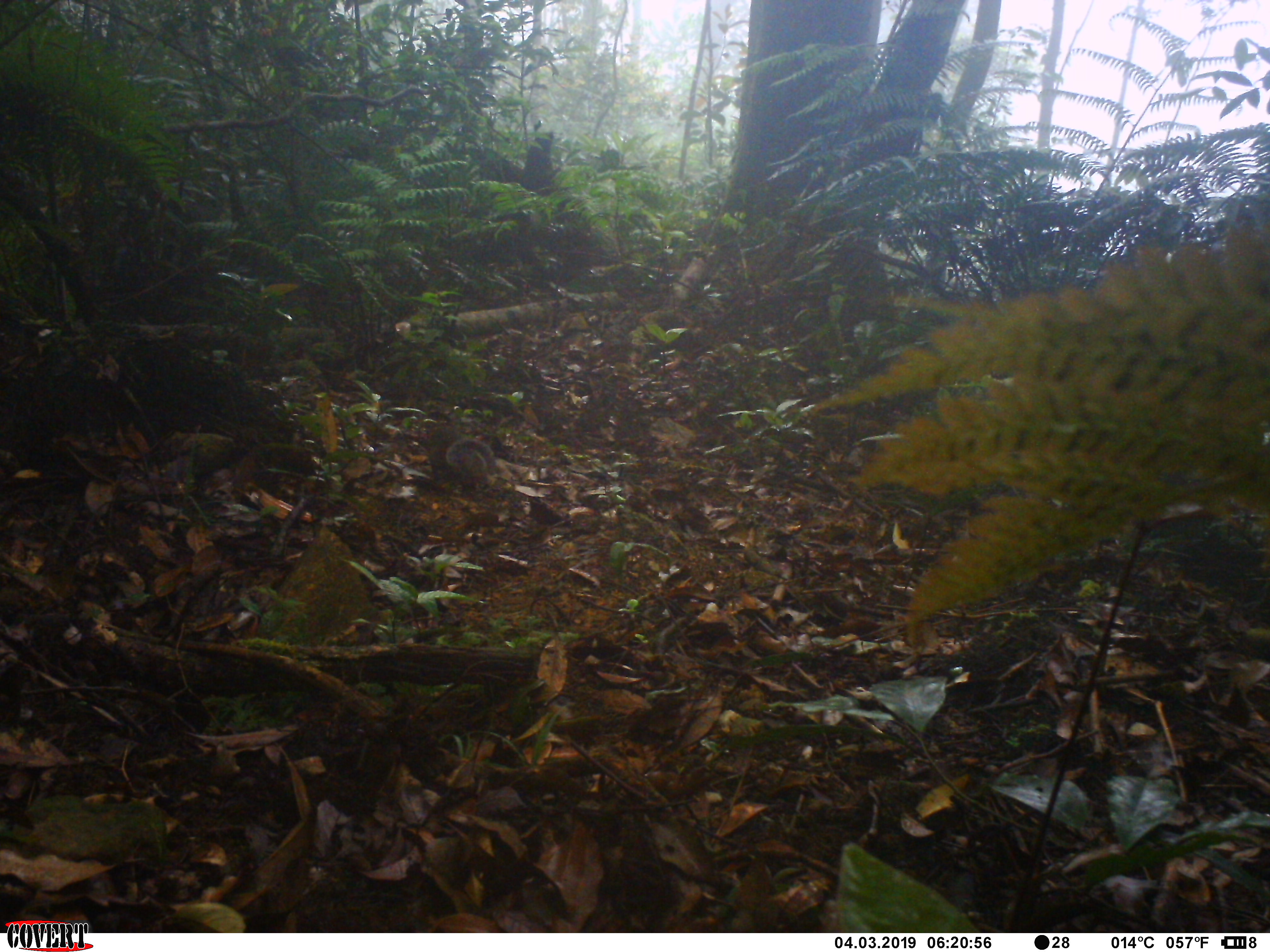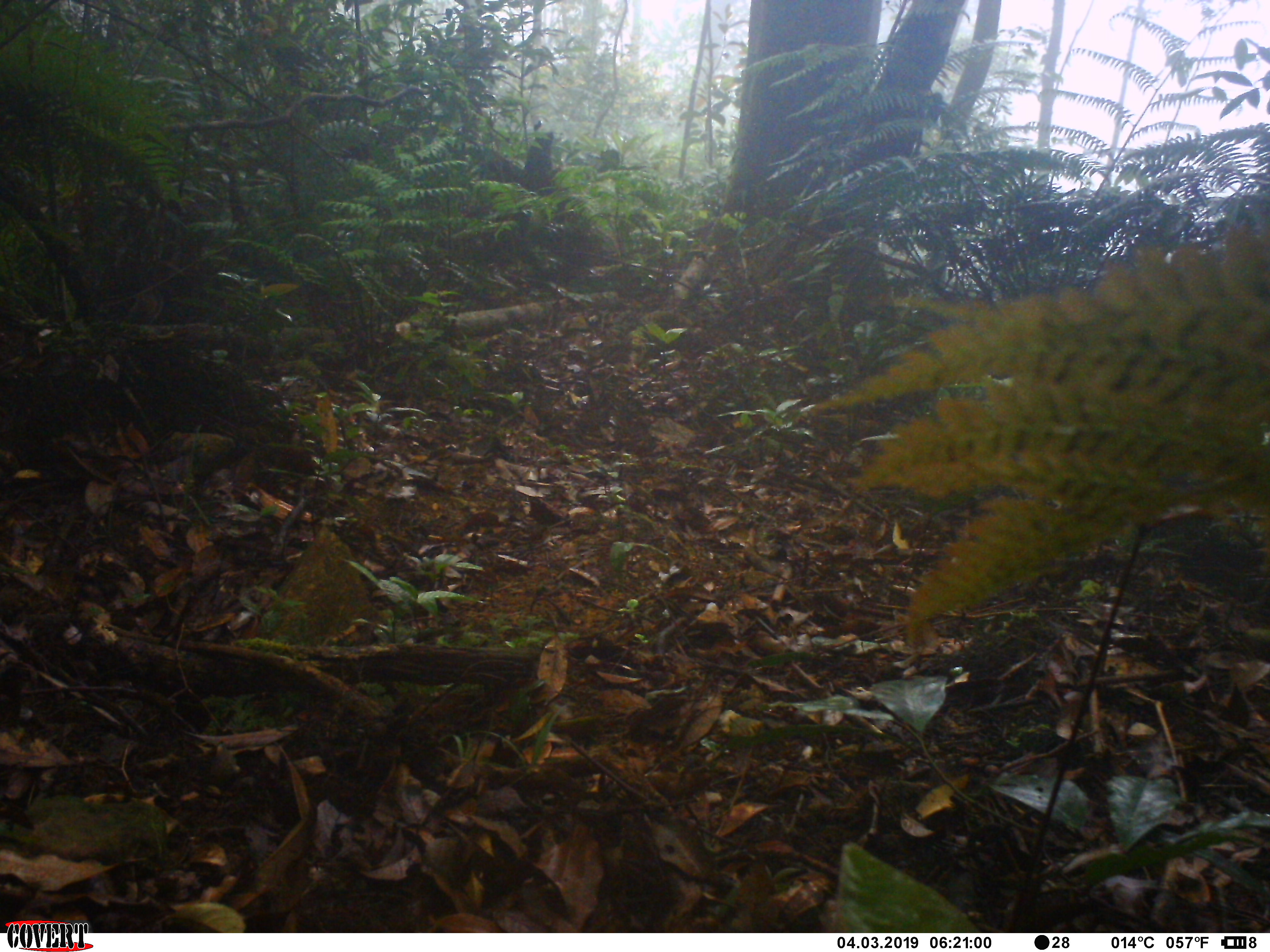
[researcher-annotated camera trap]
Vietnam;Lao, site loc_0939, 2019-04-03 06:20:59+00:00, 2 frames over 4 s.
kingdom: Animalia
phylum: Chordata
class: Mammalia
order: Rodentia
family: Sciuridae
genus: Dremomys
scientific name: Dremomys rufigenis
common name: red-cheeked squirrel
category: red cheeked squirrel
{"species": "red cheeked squirrel (red-cheeked squirrel) (Dremomys rufigenis)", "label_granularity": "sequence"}